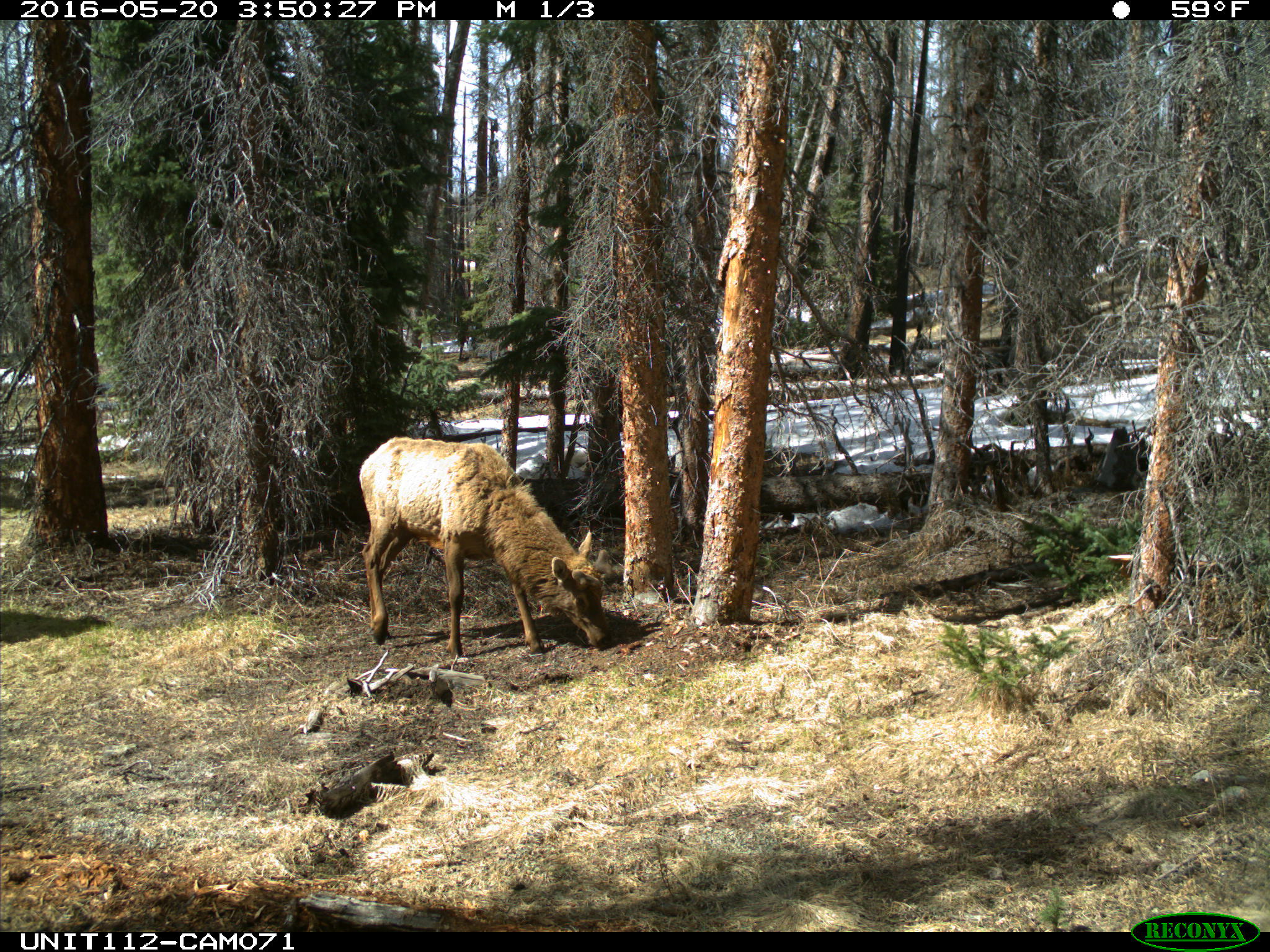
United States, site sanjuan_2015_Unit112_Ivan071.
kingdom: Animalia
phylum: Chordata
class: Mammalia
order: Artiodactyla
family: Cervidae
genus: Cervus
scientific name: Cervus elaphus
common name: red deer